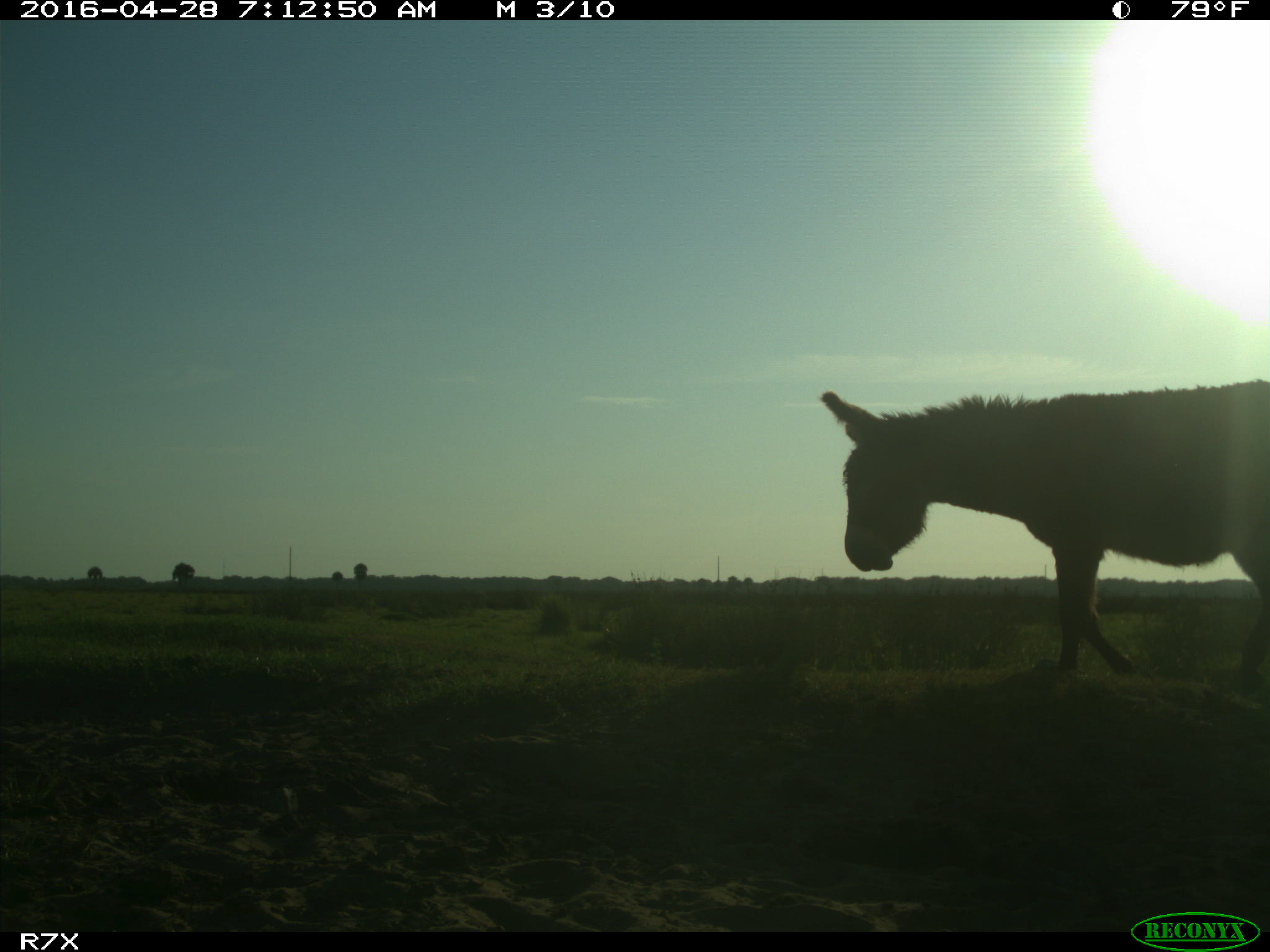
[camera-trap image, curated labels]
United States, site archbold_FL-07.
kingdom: Animalia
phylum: Chordata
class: Mammalia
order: Artiodactyla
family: Bovidae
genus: Bos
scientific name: Bos taurus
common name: domestic cow